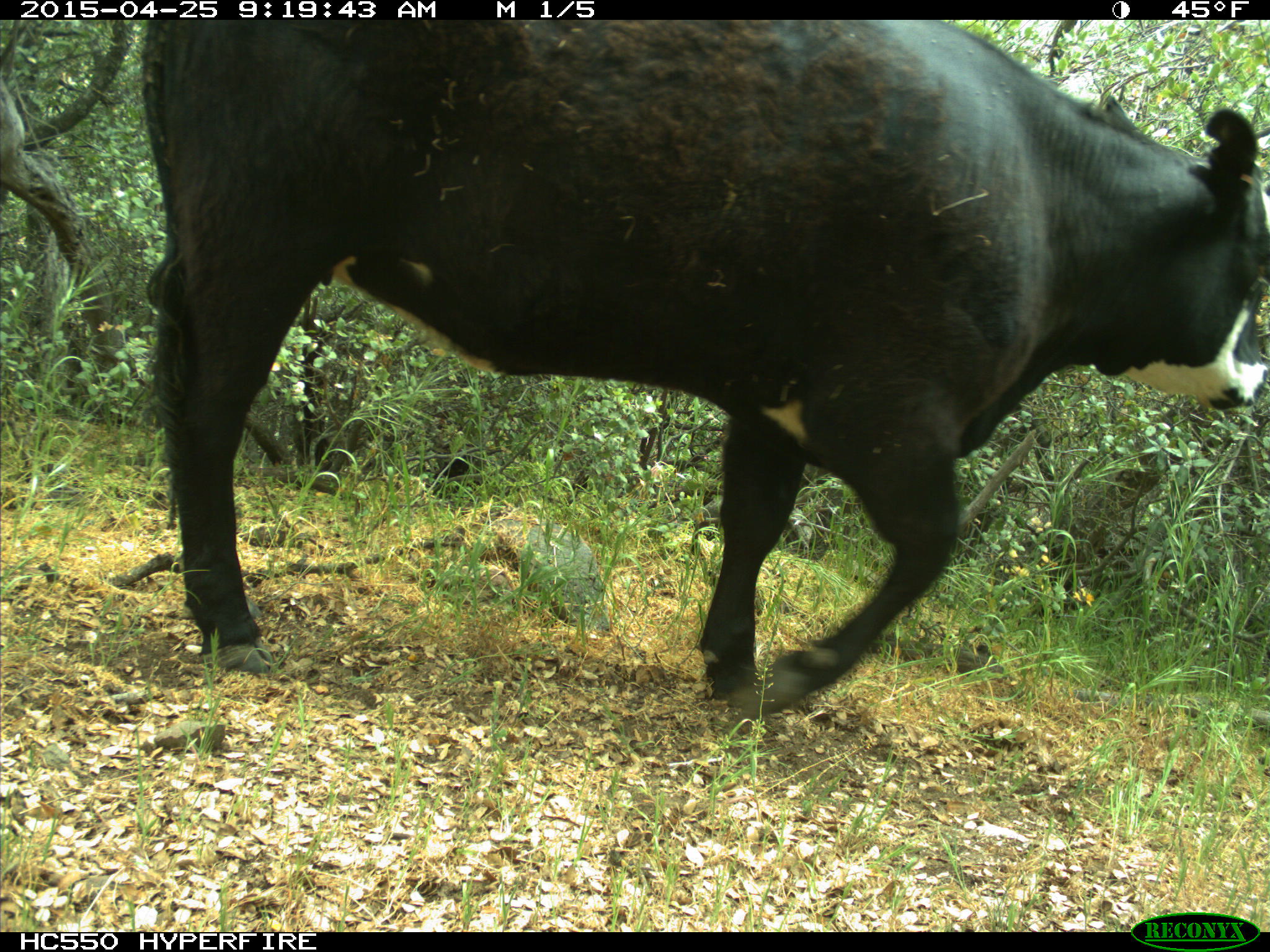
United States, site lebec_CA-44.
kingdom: Animalia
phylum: Chordata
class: Mammalia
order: Artiodactyla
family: Suidae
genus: Sus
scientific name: Sus scrofa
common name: wild boar